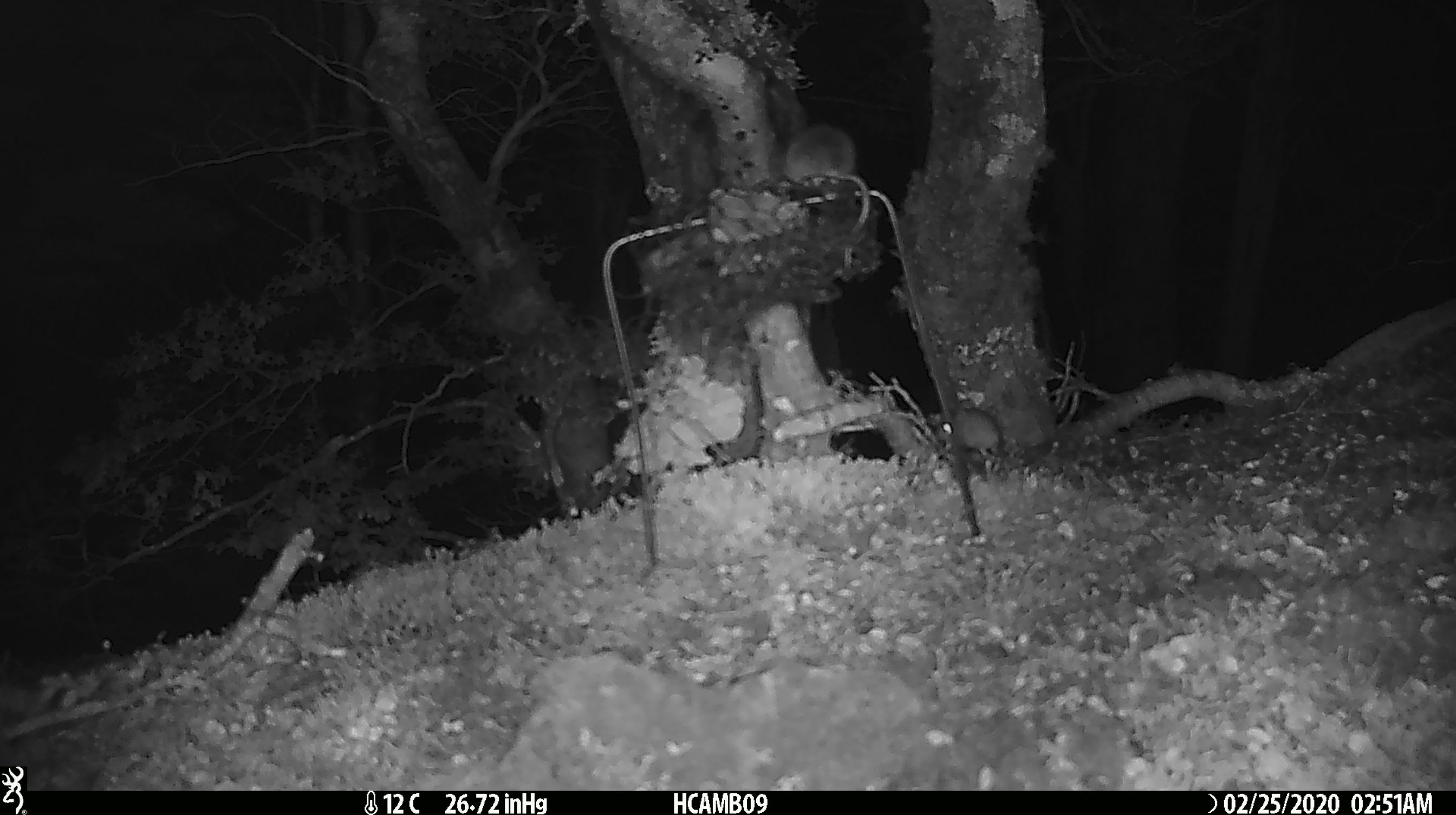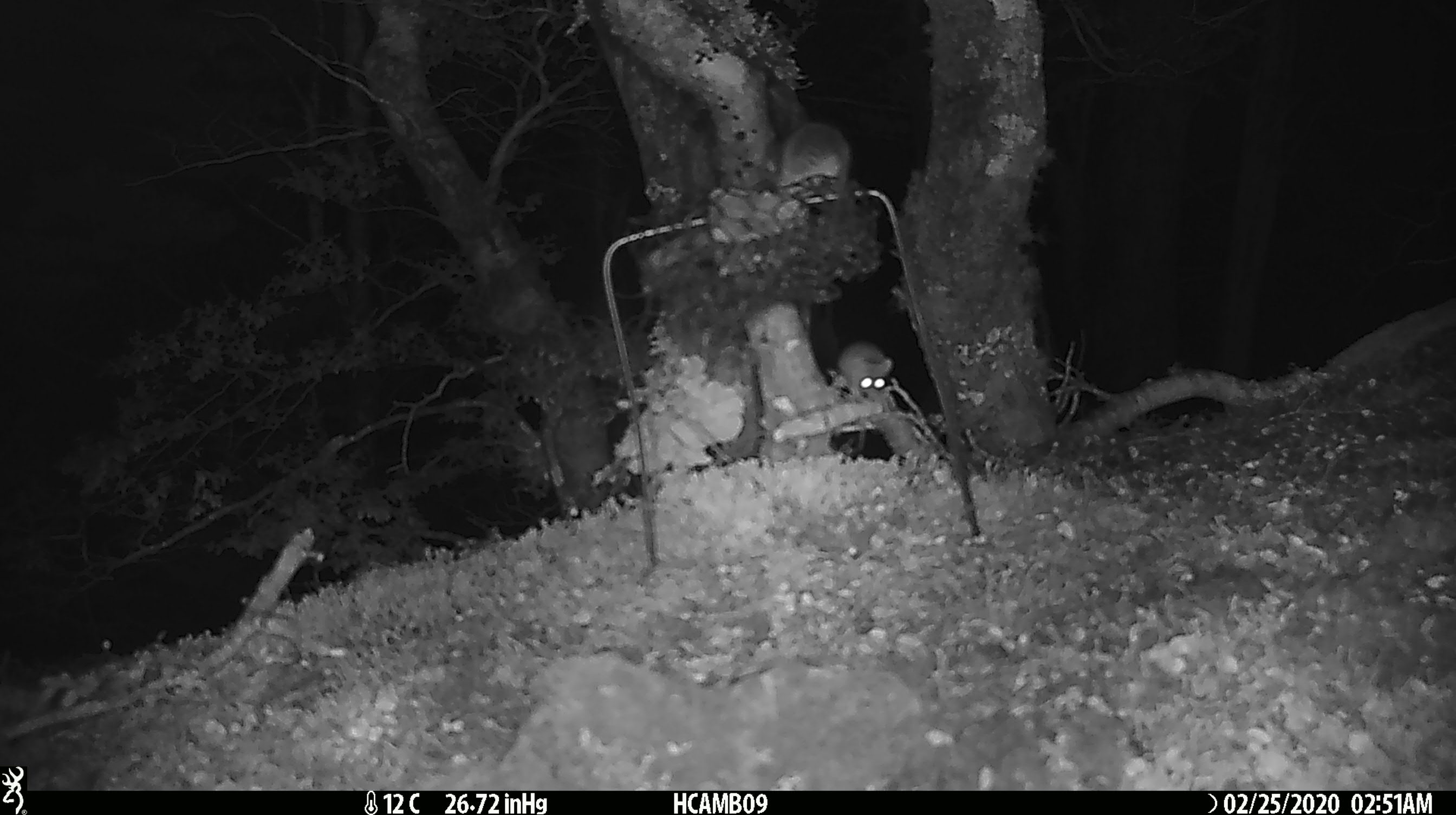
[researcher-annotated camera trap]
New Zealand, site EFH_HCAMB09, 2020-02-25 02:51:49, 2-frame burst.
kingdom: Animalia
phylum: Chordata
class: Mammalia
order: Rodentia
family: Muridae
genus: Mus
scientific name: Mus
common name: mouse